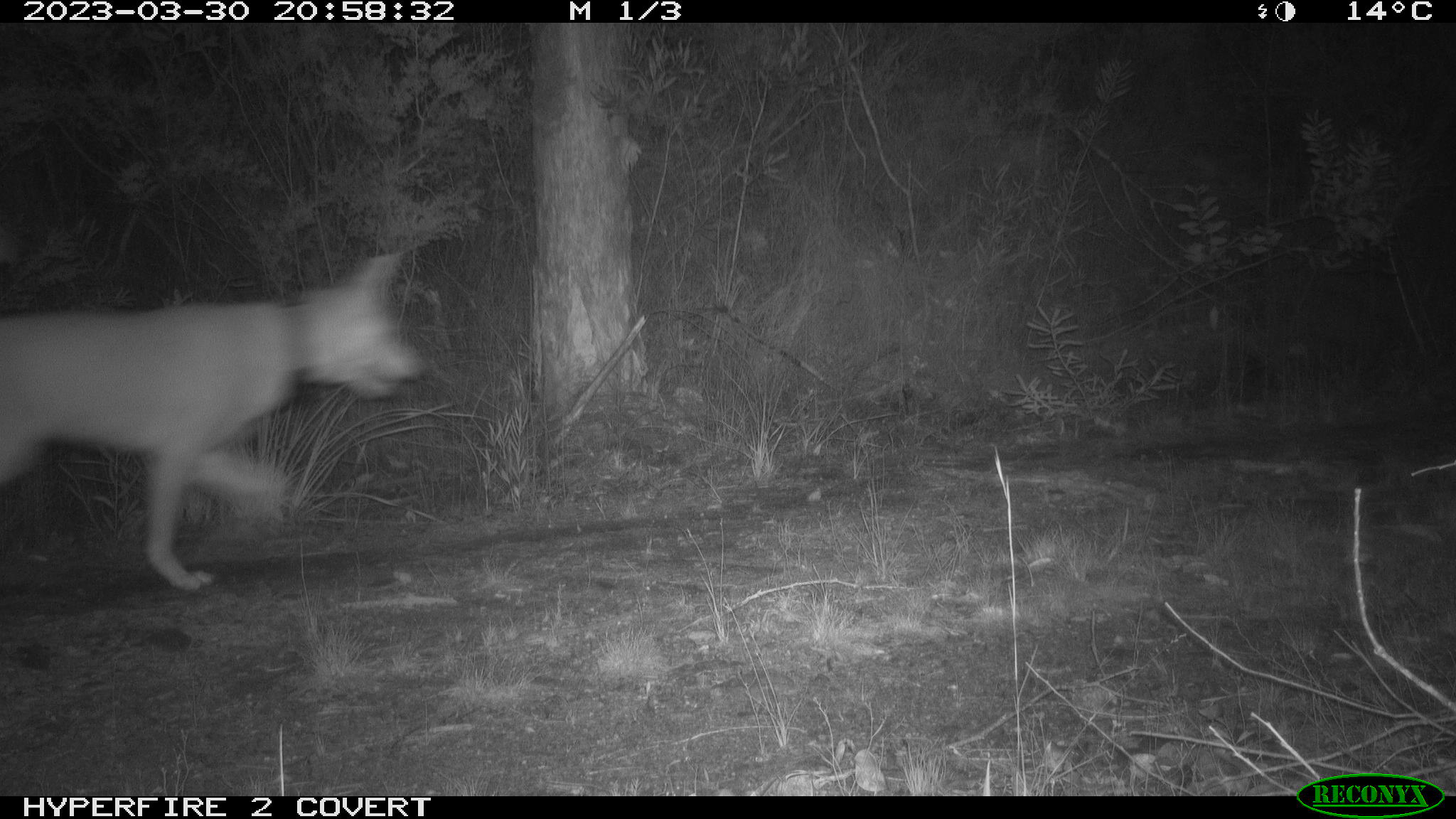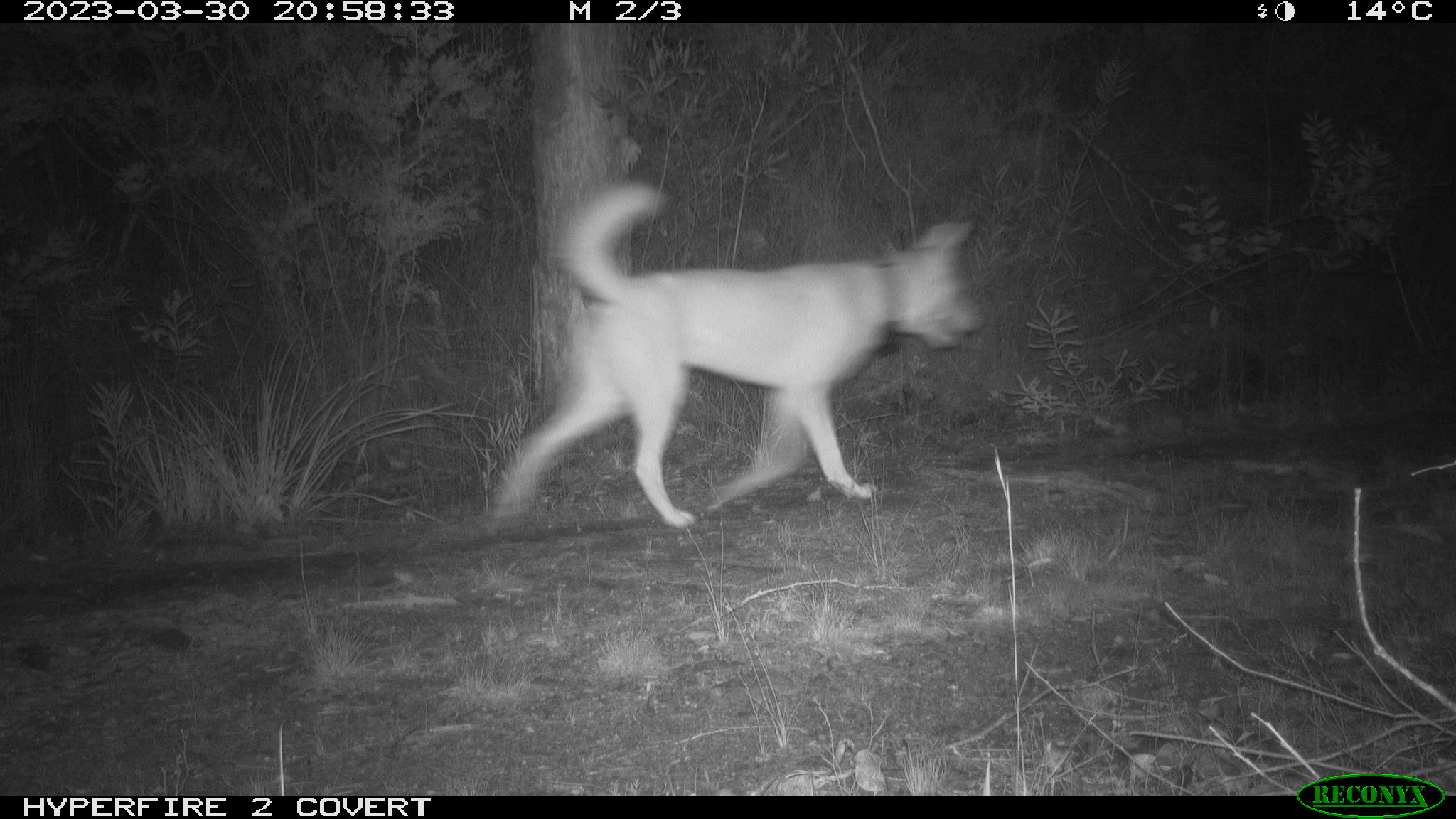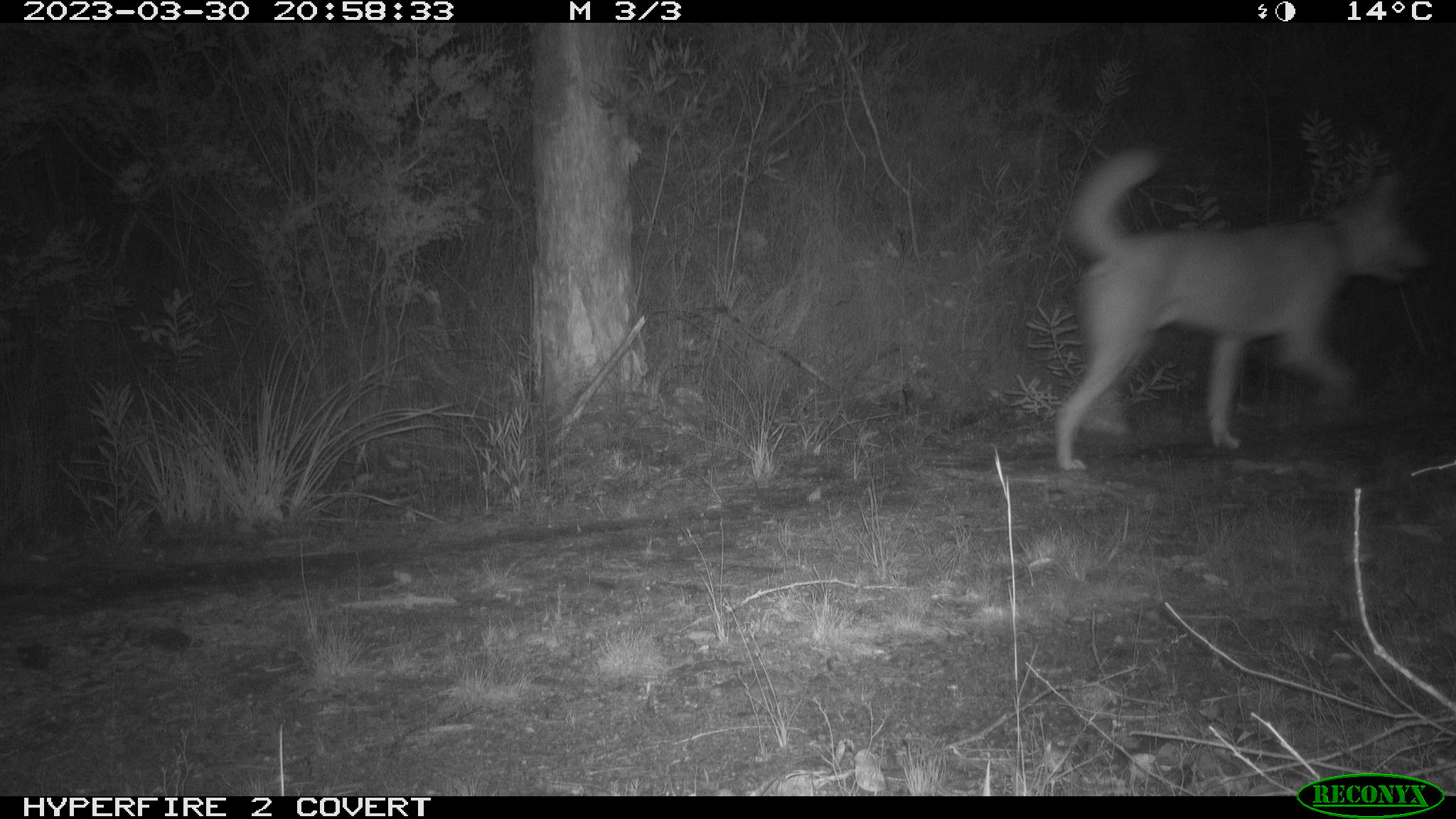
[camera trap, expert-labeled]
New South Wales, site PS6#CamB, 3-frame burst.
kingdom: Animalia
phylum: Chordata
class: Mammalia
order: Carnivora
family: Canidae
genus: Canis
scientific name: Canis familiaris dingo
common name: dingo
Dingo (Canis familiaris dingo).